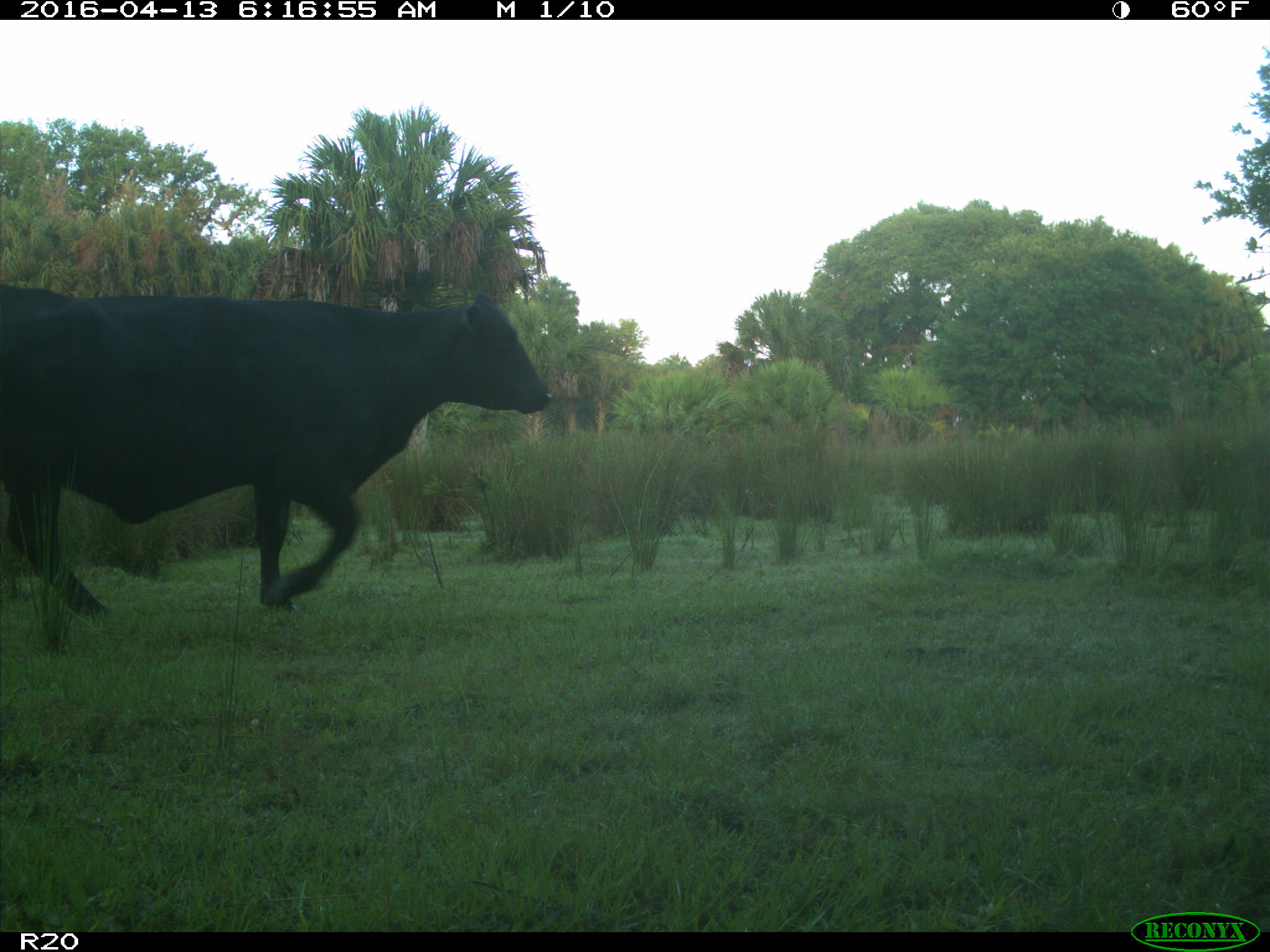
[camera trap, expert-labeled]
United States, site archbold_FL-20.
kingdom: Animalia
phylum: Chordata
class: Mammalia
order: Artiodactyla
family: Bovidae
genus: Bos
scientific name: Bos taurus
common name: domestic cow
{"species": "Bos taurus (domestic cow)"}